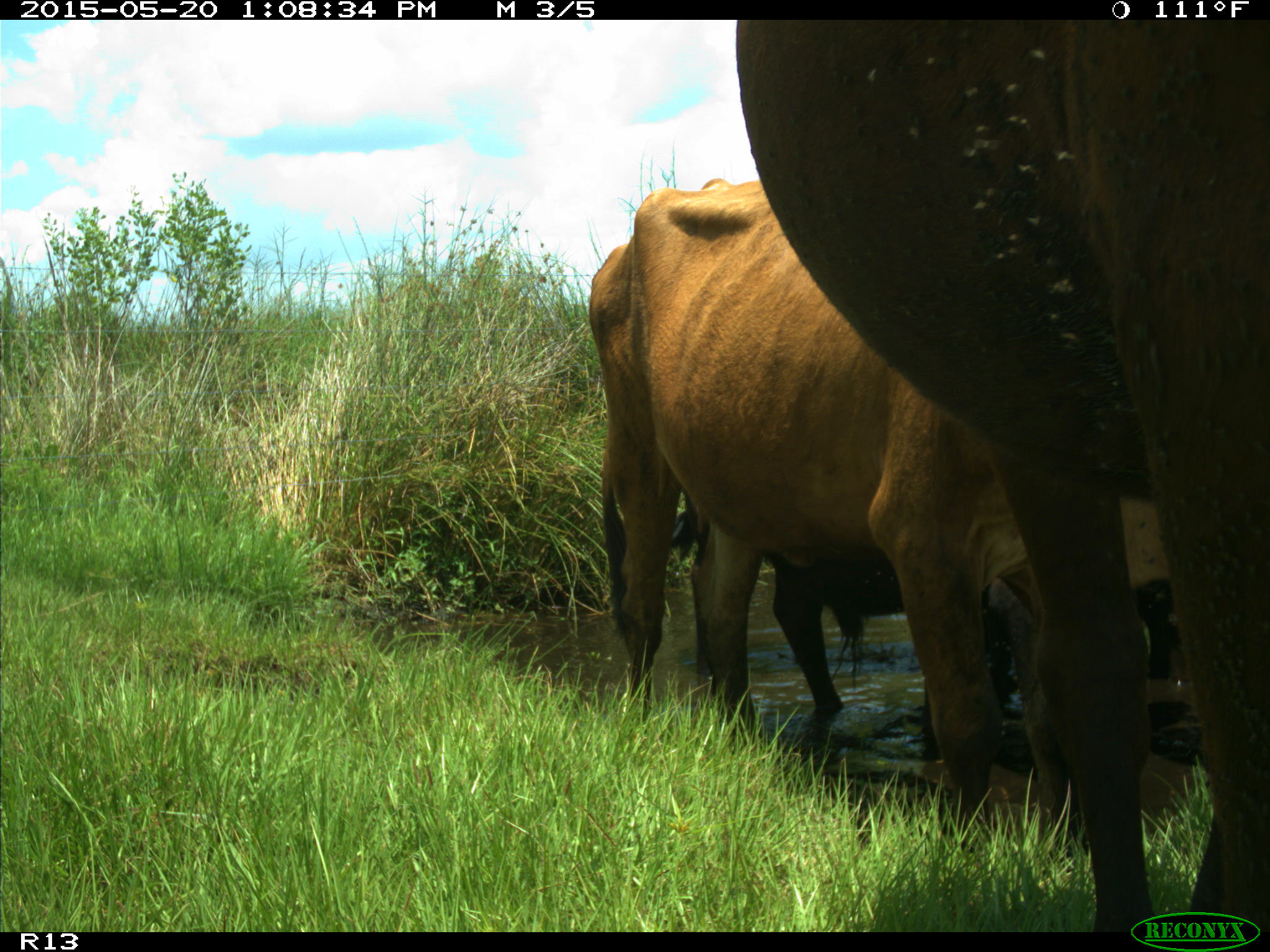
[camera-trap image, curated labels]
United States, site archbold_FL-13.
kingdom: Animalia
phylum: Chordata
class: Mammalia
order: Artiodactyla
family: Bovidae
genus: Bos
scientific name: Bos taurus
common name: domestic cow